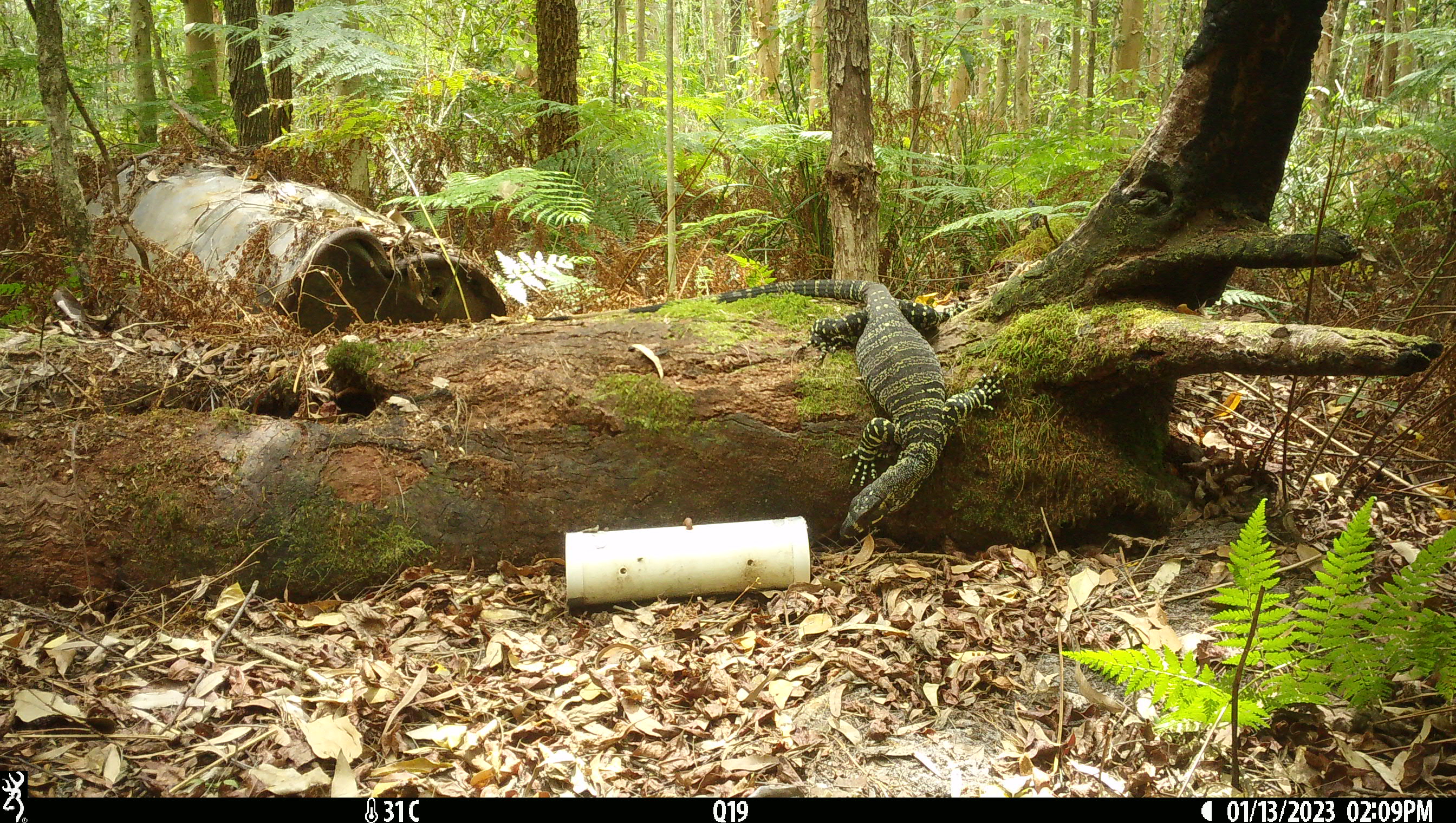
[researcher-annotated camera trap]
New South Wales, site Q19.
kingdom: Animalia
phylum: Chordata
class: Reptilia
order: Squamata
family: Varanidae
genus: Varanus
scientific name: Varanus varius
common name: lace monitor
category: goanna